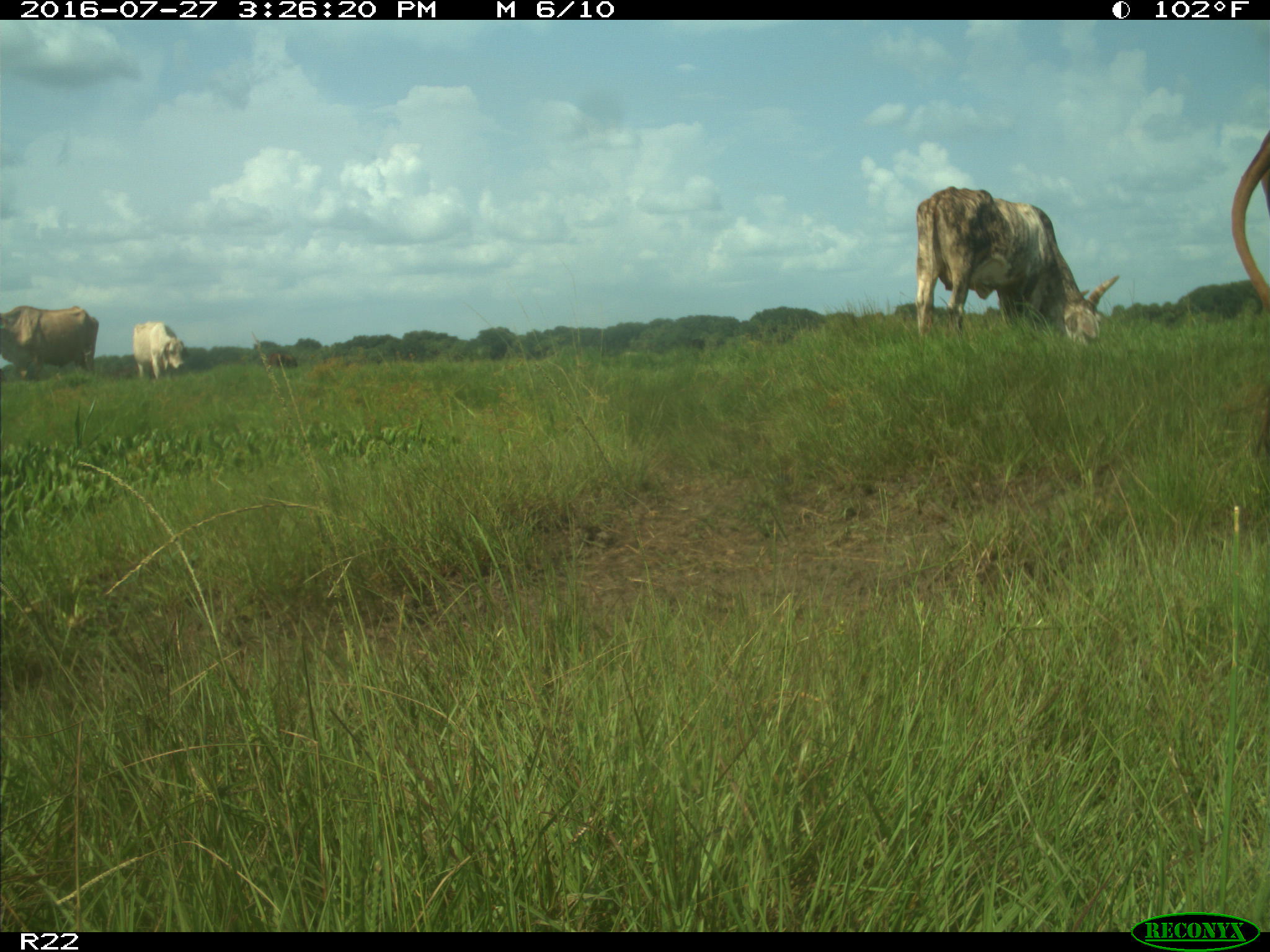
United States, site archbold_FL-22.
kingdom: Animalia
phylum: Chordata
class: Mammalia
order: Artiodactyla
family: Bovidae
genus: Bos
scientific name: Bos taurus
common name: domestic cow